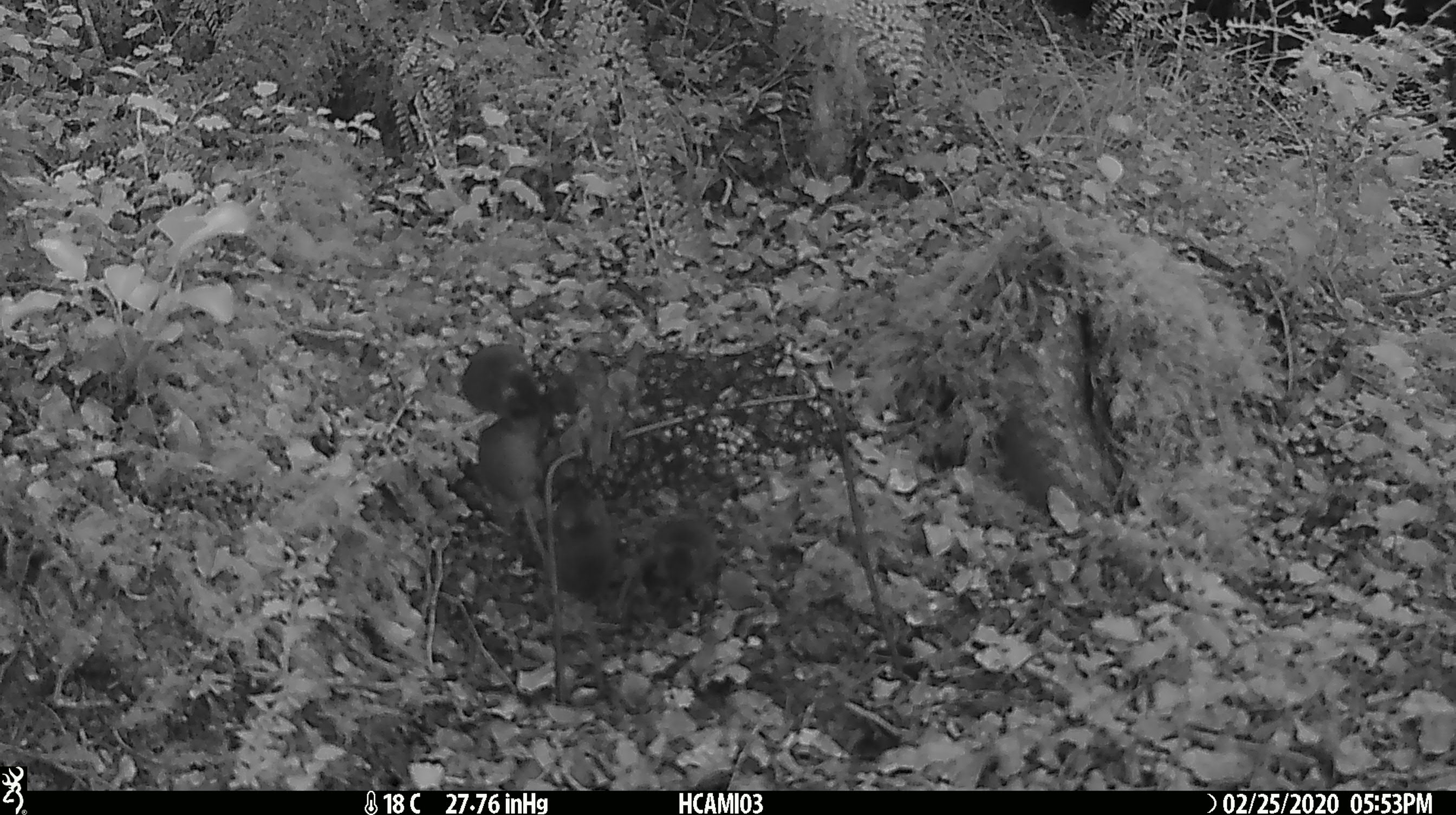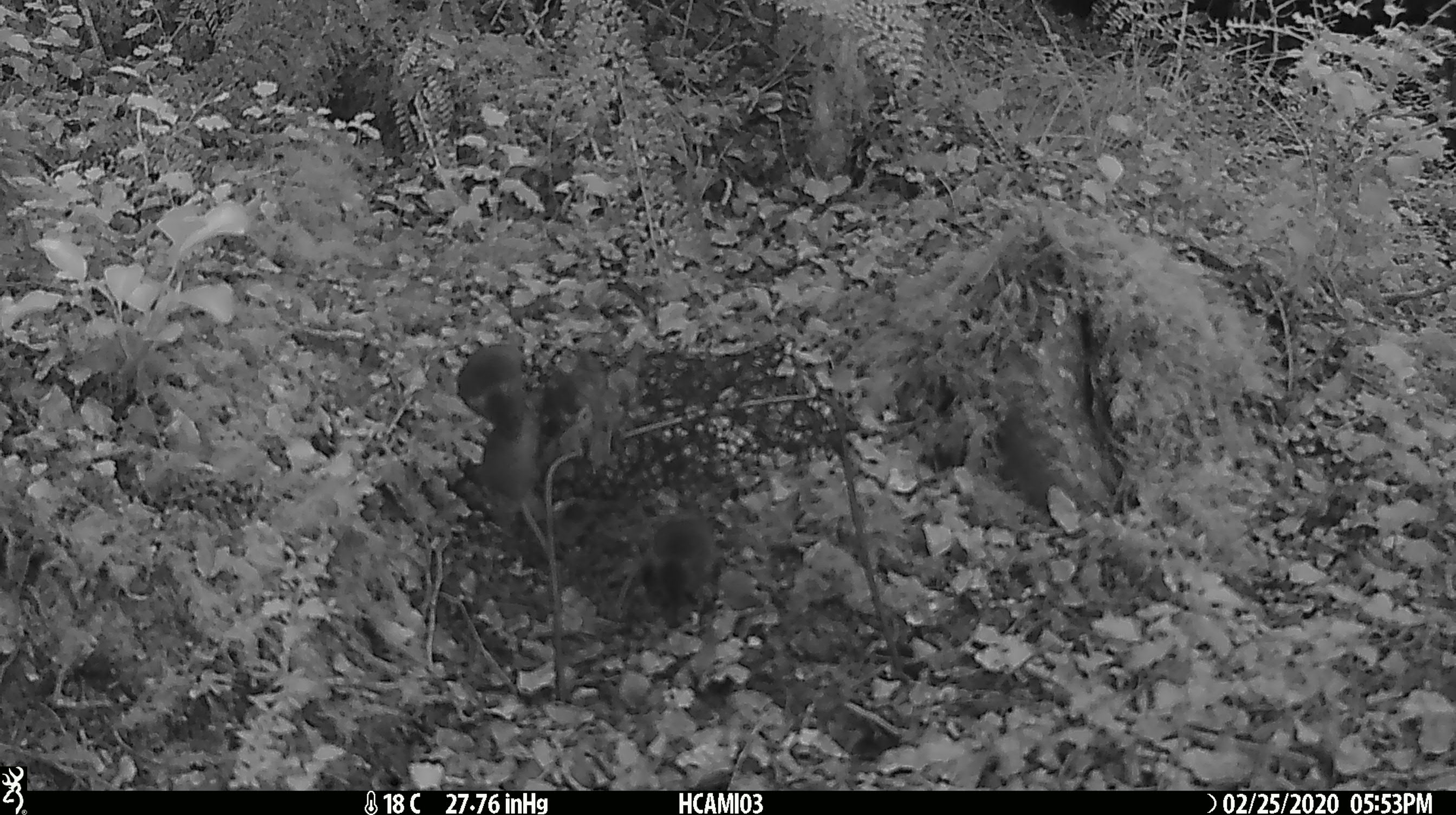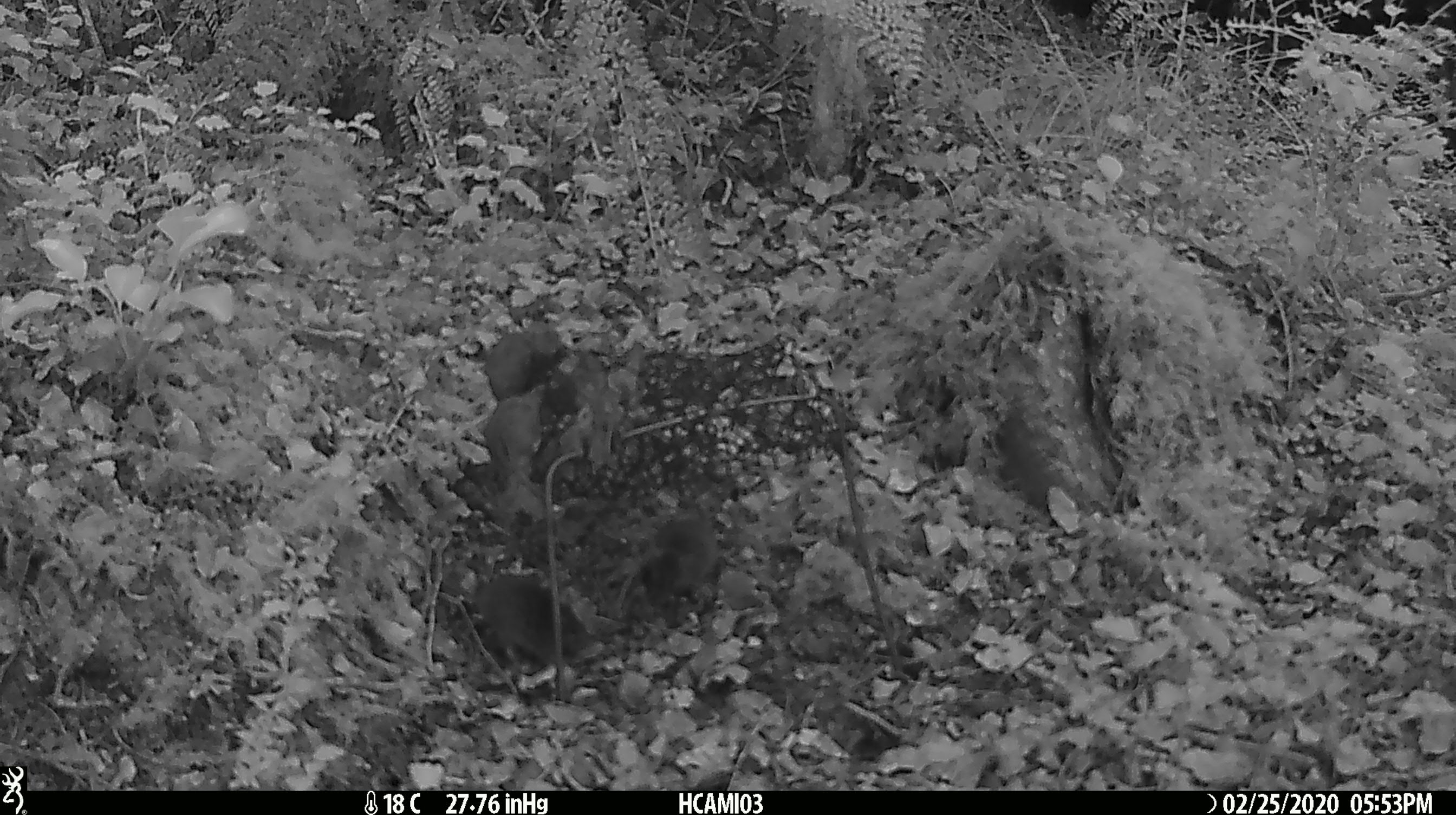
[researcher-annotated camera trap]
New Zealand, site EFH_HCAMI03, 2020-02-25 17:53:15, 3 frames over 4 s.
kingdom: Animalia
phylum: Chordata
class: Mammalia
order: Rodentia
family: Muridae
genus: Mus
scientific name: Mus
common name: mouse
Mouse (Mus).